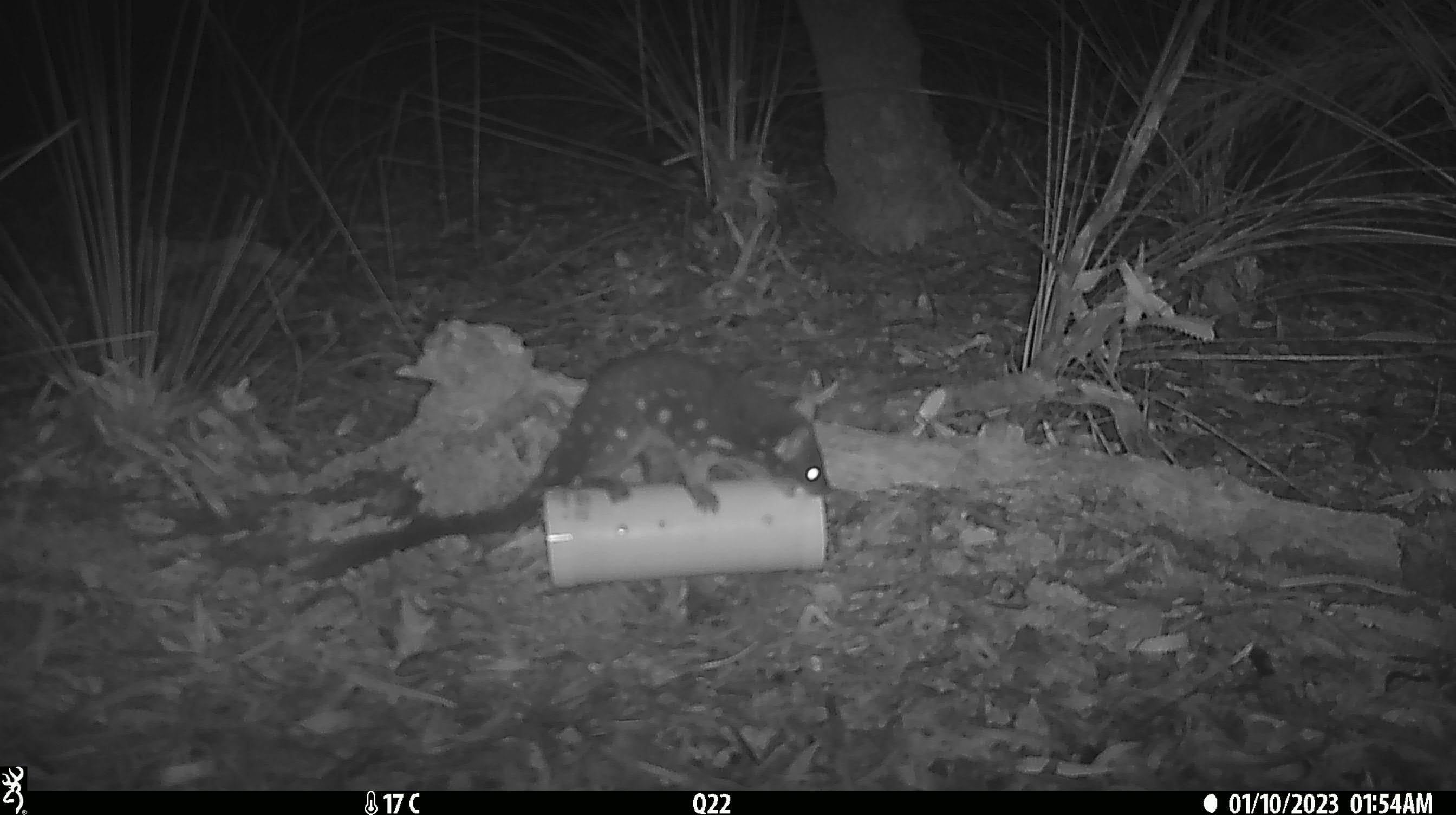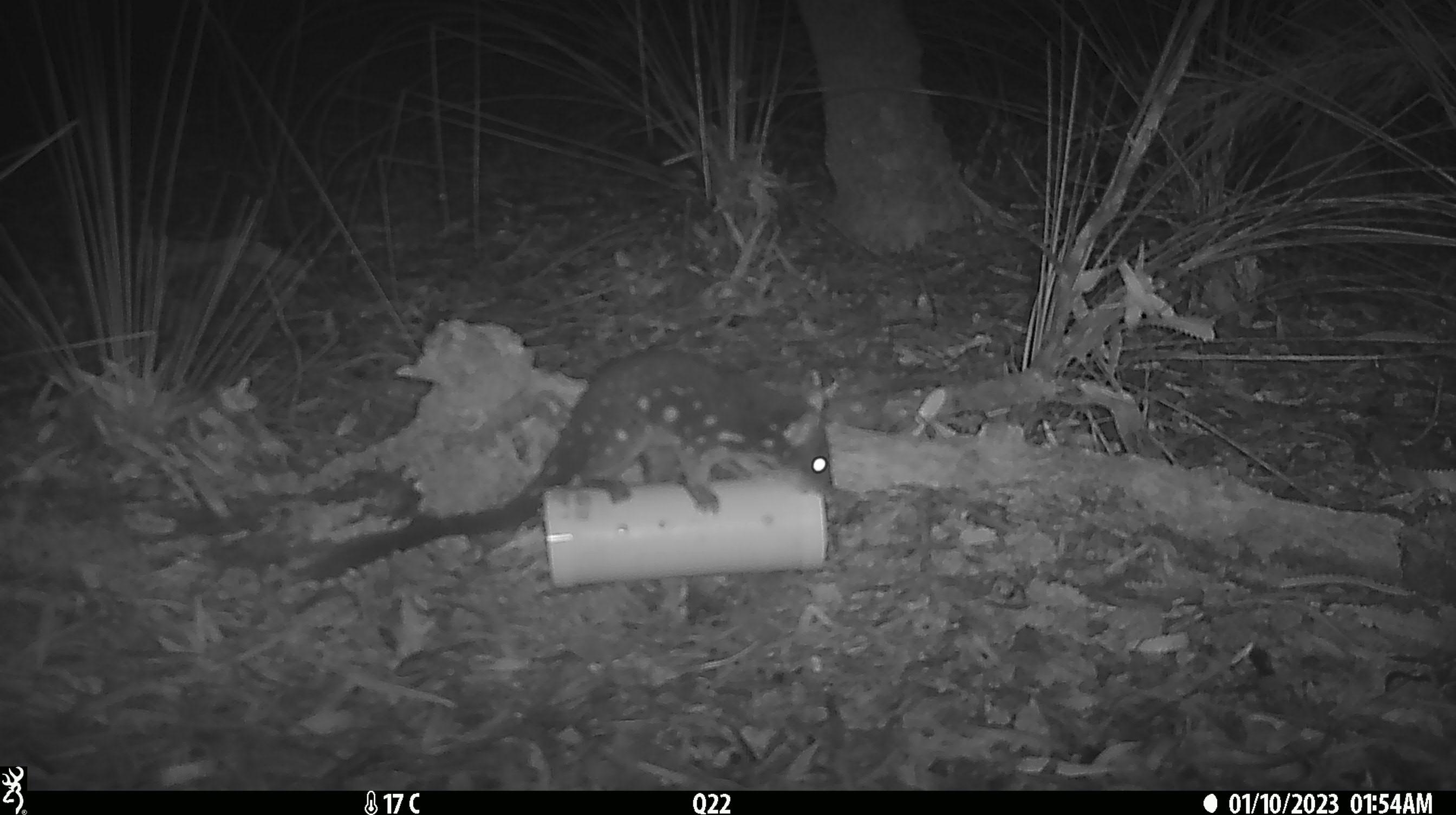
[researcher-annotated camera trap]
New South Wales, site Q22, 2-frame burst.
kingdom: Animalia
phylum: Chordata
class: Mammalia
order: Dasyuromorphia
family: Dasyuridae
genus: Dasyurus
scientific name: Dasyurus maculatus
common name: spotted-tailed quoll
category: quoll